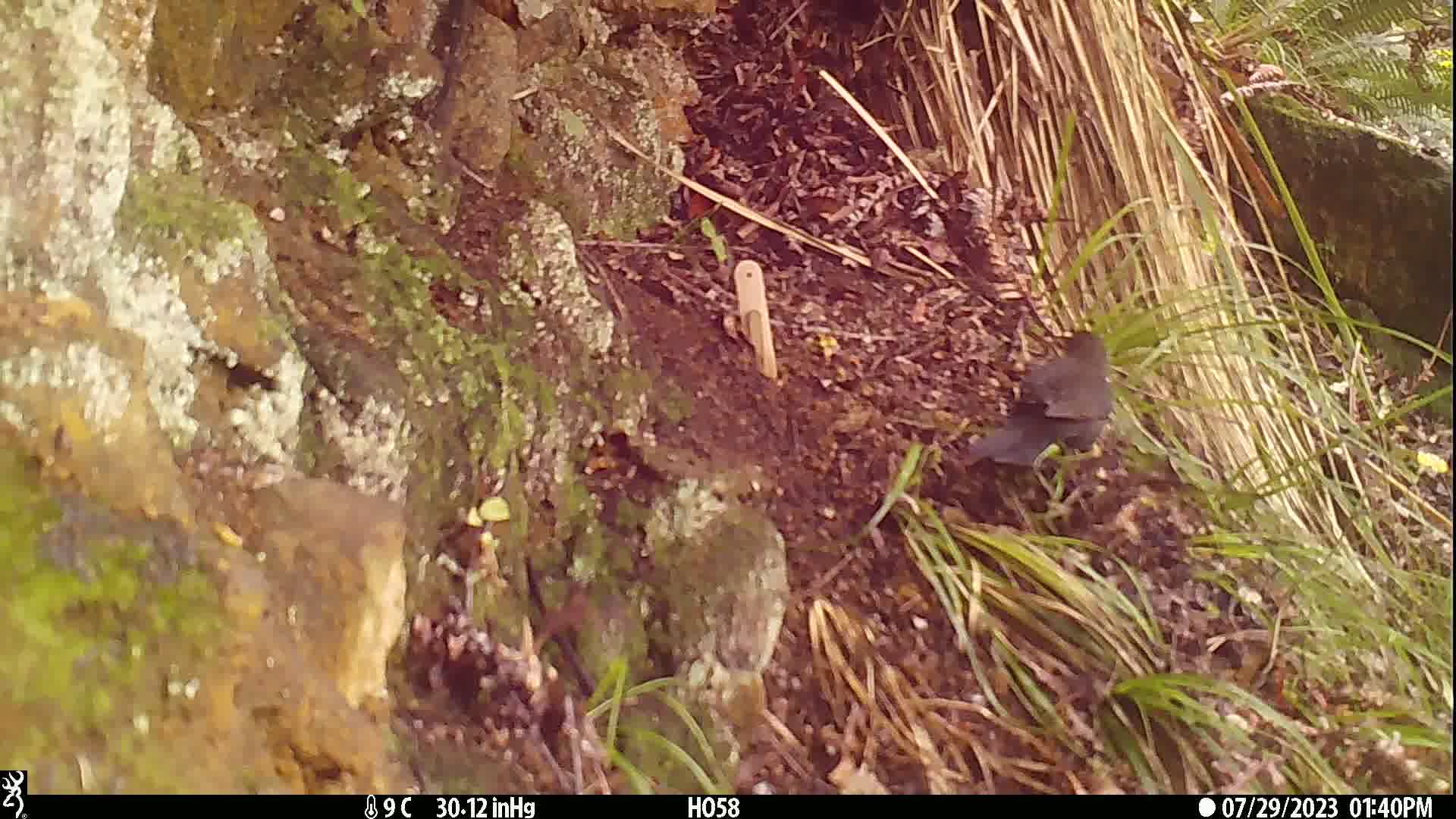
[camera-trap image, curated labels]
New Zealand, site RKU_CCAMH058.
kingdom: Animalia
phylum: Chordata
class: Aves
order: Passeriformes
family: Turdidae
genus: Turdus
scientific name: Turdus merula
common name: eurasian blackbird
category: blackbird